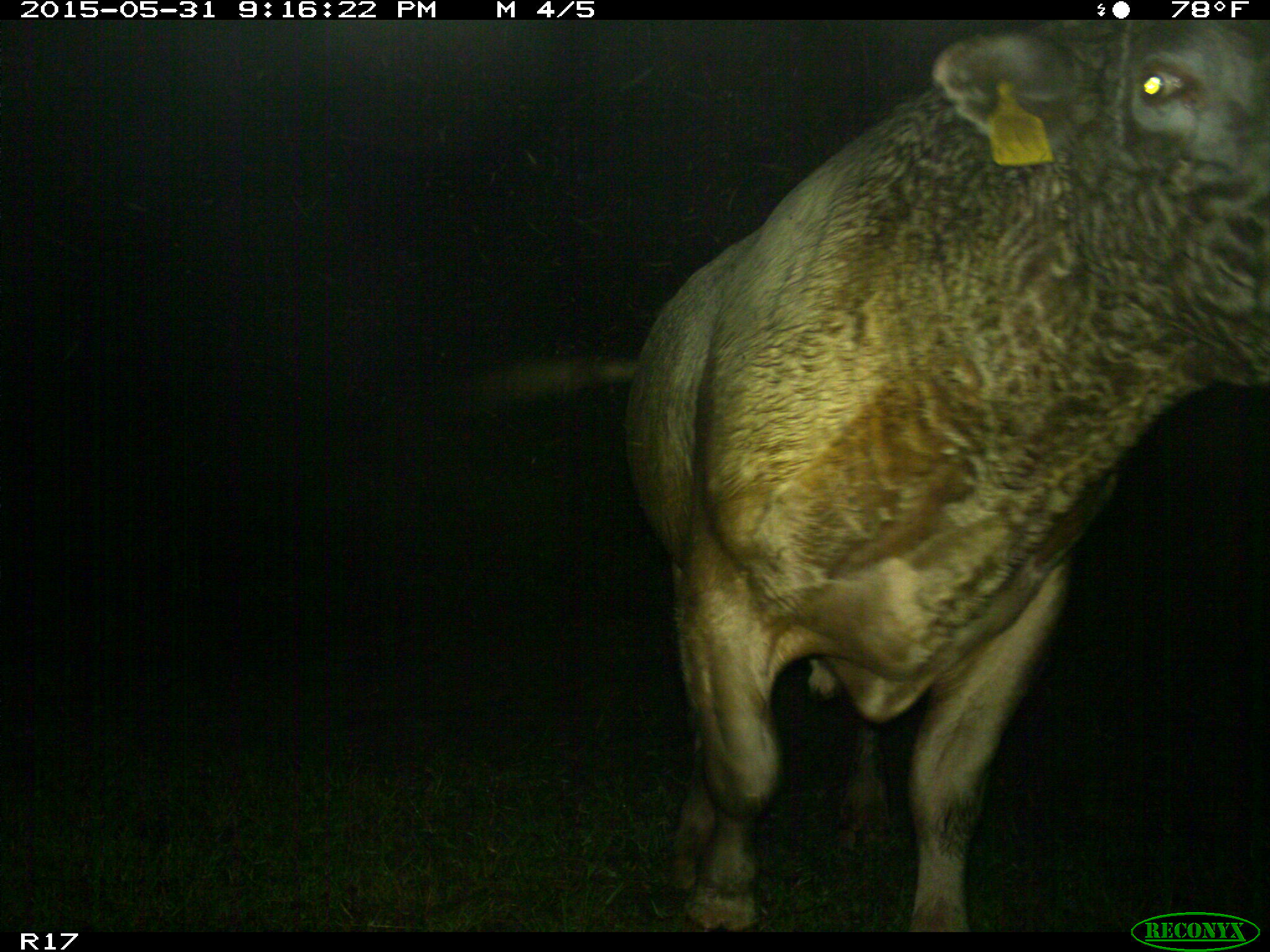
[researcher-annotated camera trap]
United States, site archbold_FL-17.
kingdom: Animalia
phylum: Chordata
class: Mammalia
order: Artiodactyla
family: Bovidae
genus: Bos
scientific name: Bos taurus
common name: domestic cow